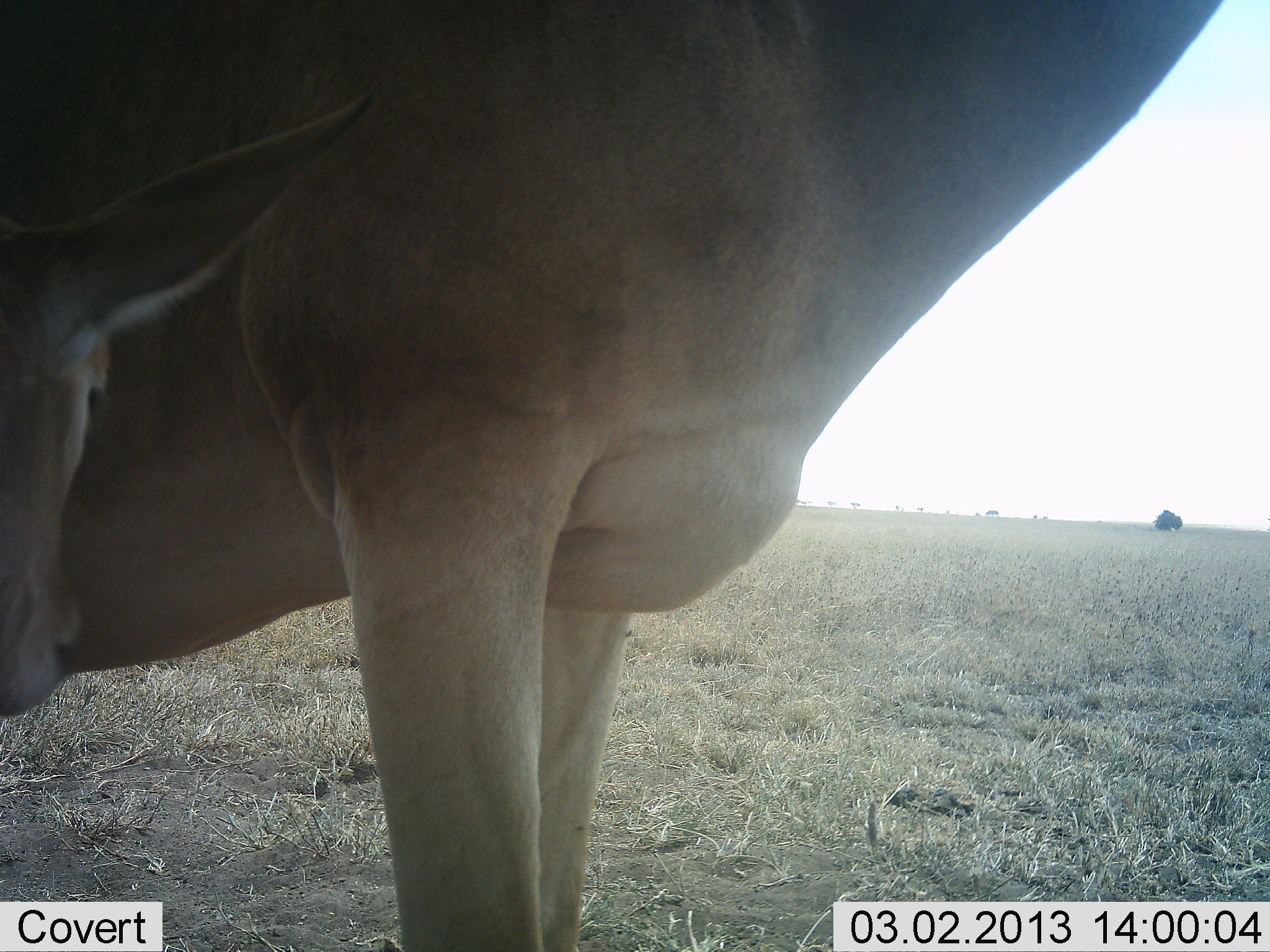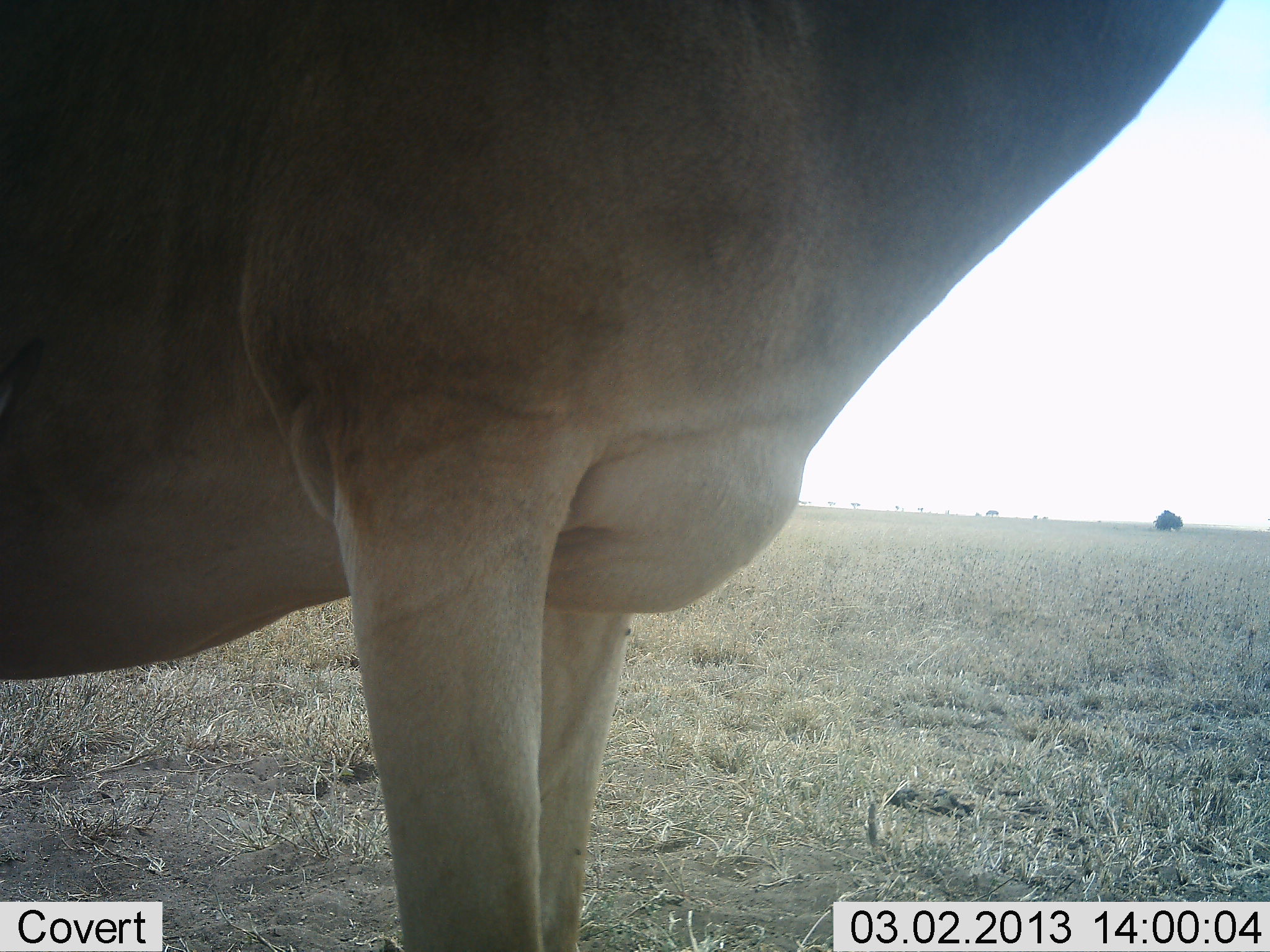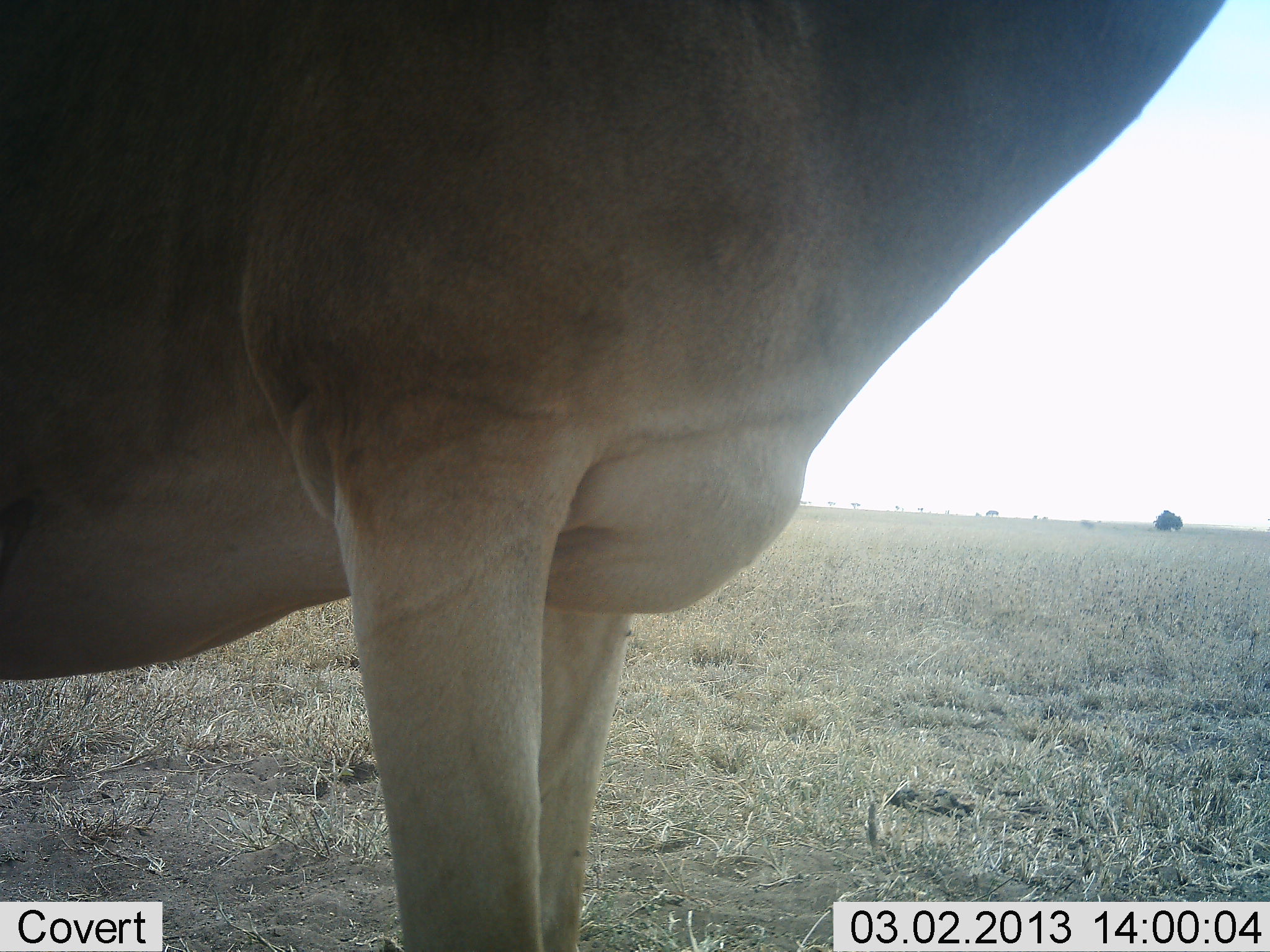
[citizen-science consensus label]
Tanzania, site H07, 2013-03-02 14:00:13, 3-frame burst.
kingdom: Animalia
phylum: Chordata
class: Mammalia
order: Artiodactyla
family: Bovidae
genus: Alcelaphus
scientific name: Alcelaphus buselaphus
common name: hartebeest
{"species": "hartebeest (Alcelaphus buselaphus)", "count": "2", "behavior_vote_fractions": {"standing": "100%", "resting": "0%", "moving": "0%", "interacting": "5%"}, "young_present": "79%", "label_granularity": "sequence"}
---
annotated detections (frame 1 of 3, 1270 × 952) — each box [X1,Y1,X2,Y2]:
animal: [1,1,1225,952]; [0,83,380,713]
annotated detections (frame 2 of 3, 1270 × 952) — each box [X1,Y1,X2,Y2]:
animal: [1,1,1225,952]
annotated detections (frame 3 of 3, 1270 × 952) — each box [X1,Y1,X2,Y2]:
animal: [1,1,1225,952]